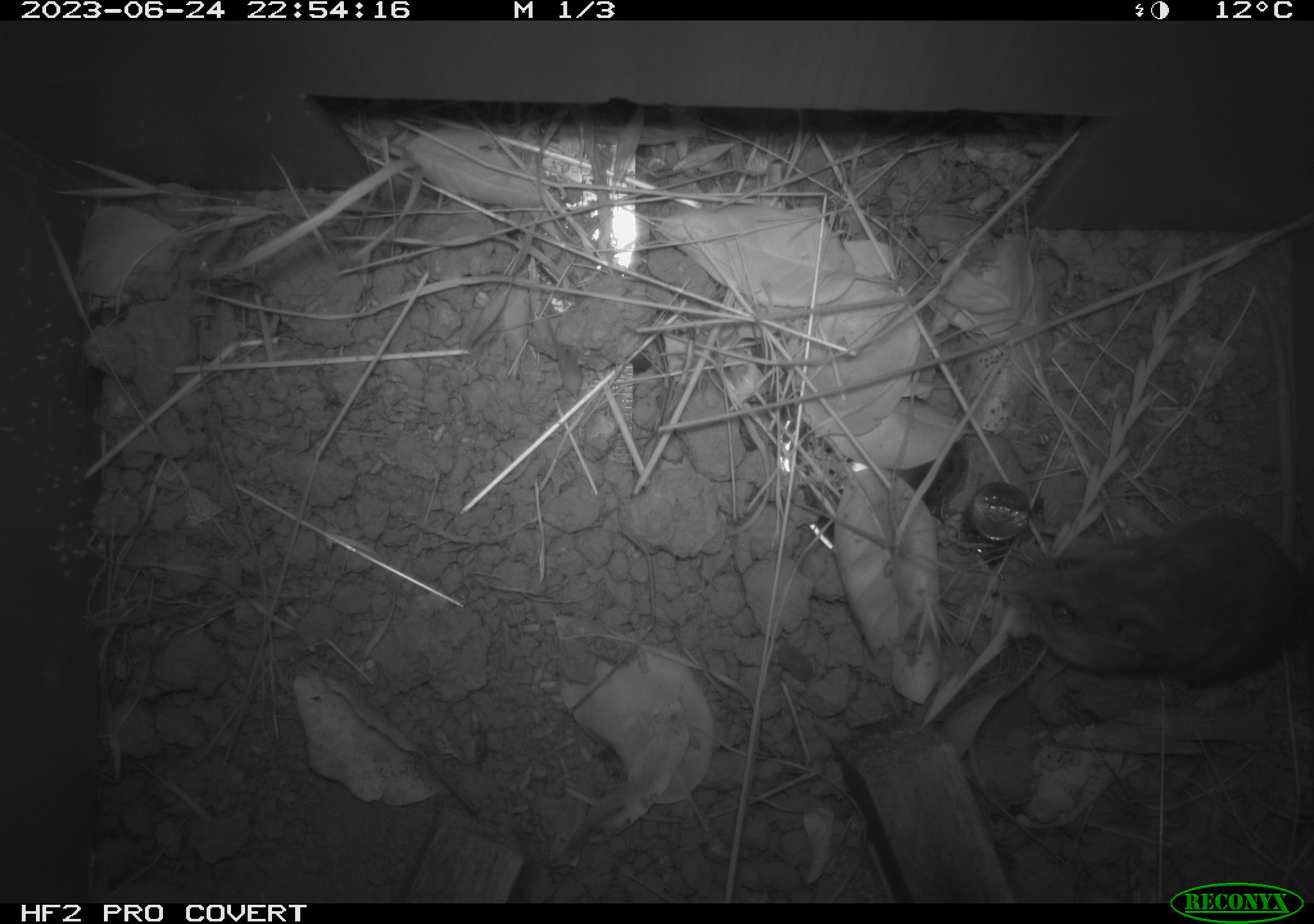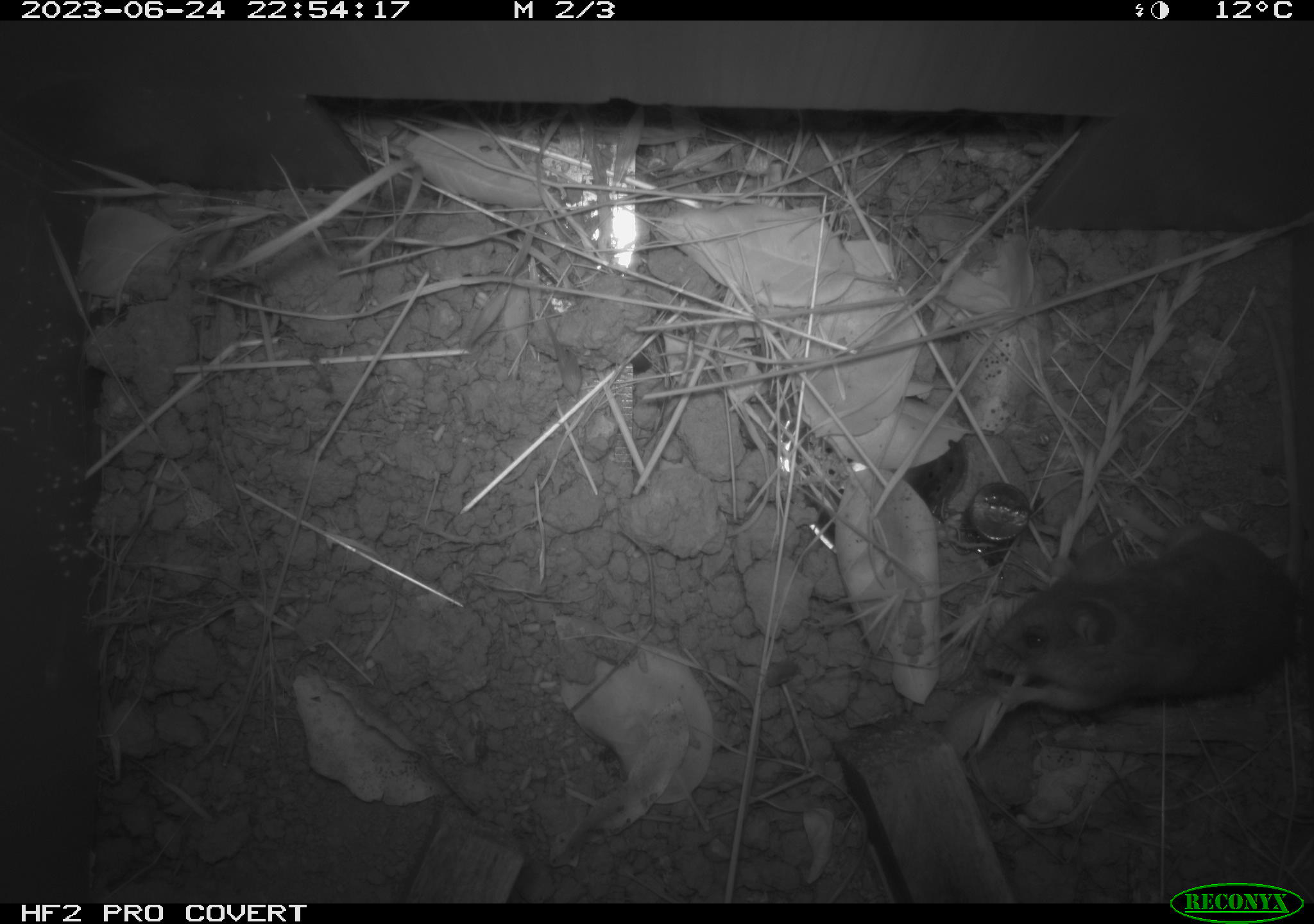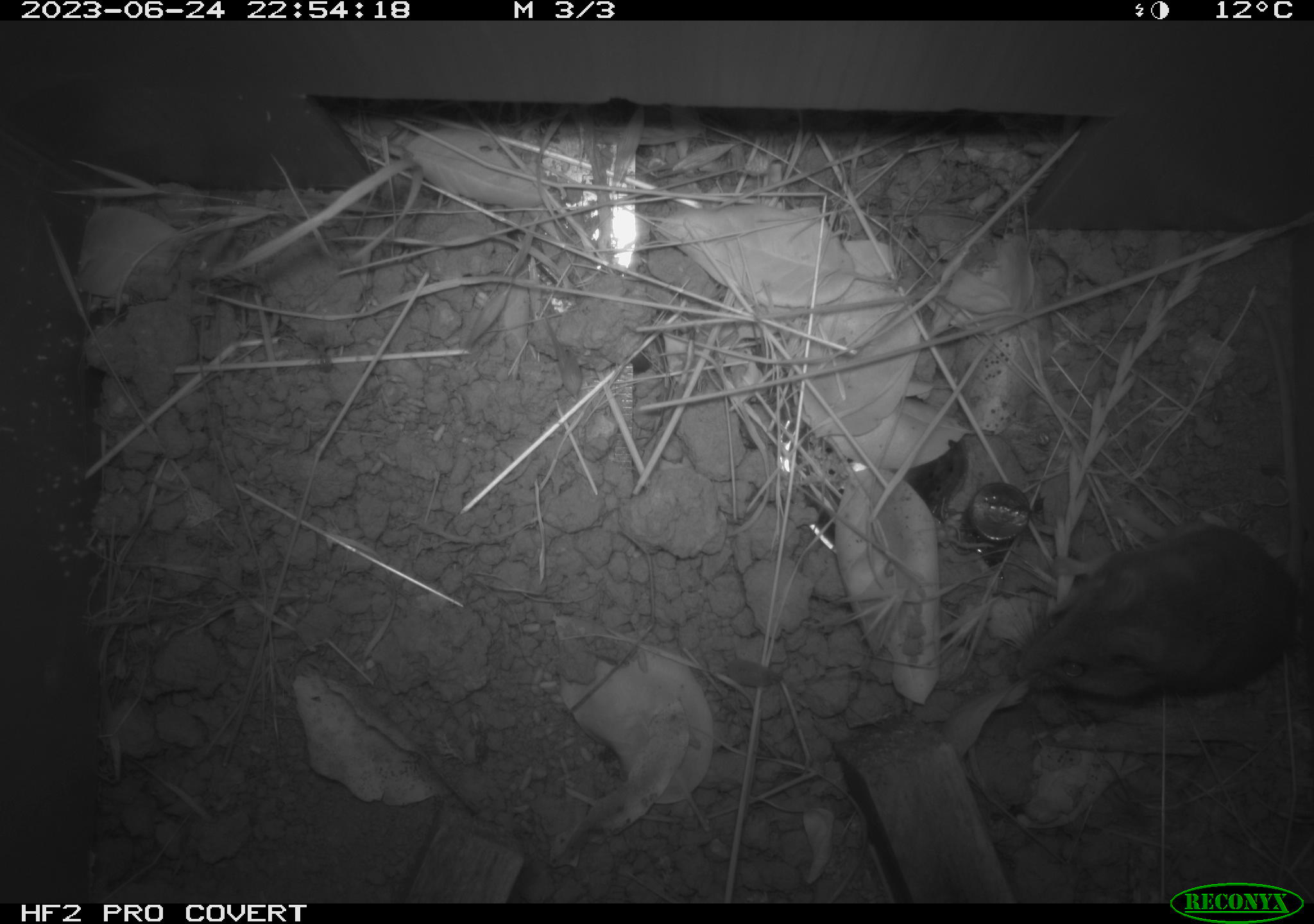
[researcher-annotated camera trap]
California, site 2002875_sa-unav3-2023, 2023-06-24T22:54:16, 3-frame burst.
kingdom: Animalia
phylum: Chordata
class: Mammalia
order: Rodentia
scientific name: Rodentia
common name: mouse species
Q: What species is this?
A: Mouse species (Rodentia).